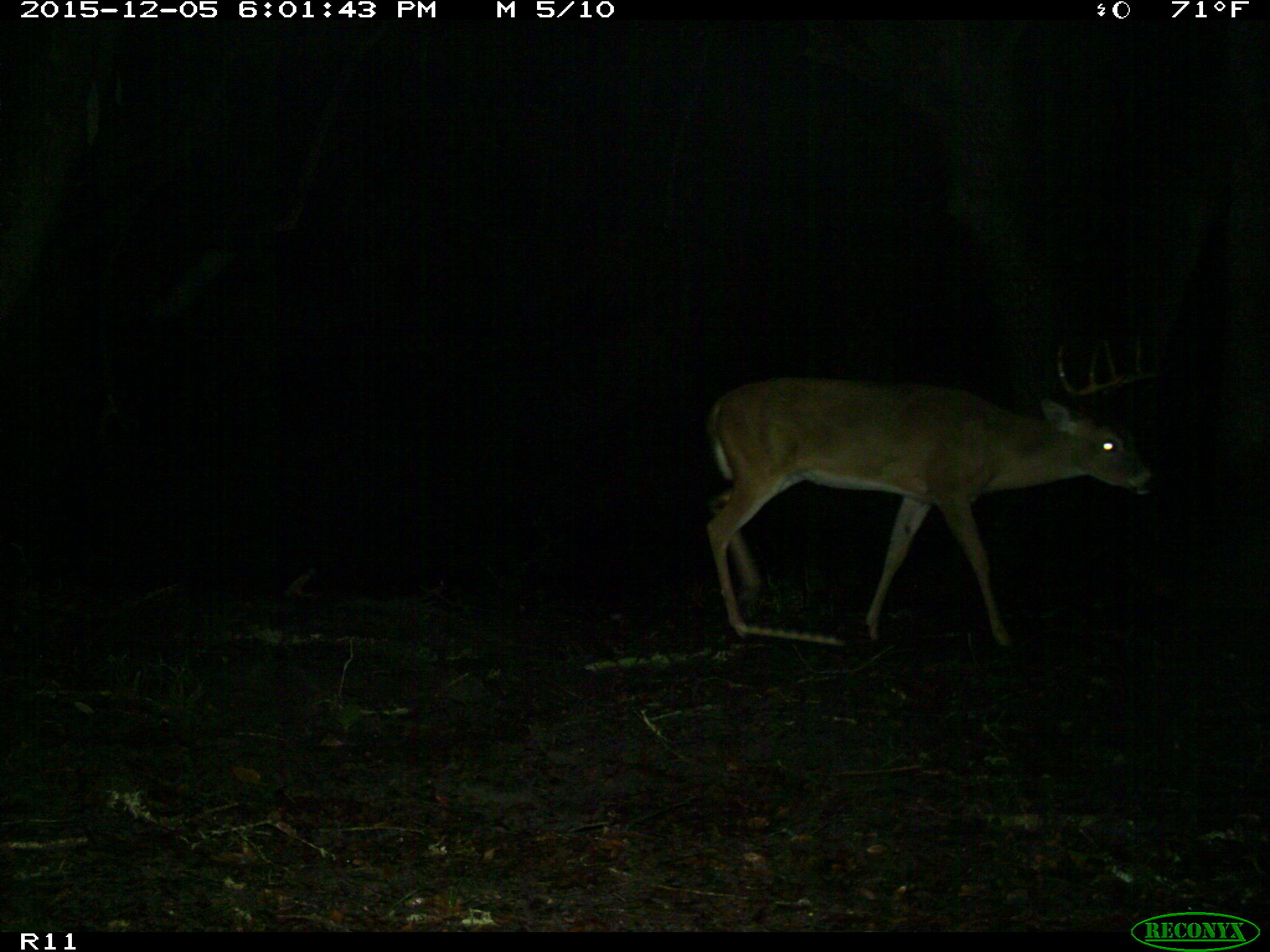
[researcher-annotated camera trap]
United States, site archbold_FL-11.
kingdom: Animalia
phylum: Chordata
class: Mammalia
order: Artiodactyla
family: Cervidae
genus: Odocoileus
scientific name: Odocoileus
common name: deer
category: unidentified deer